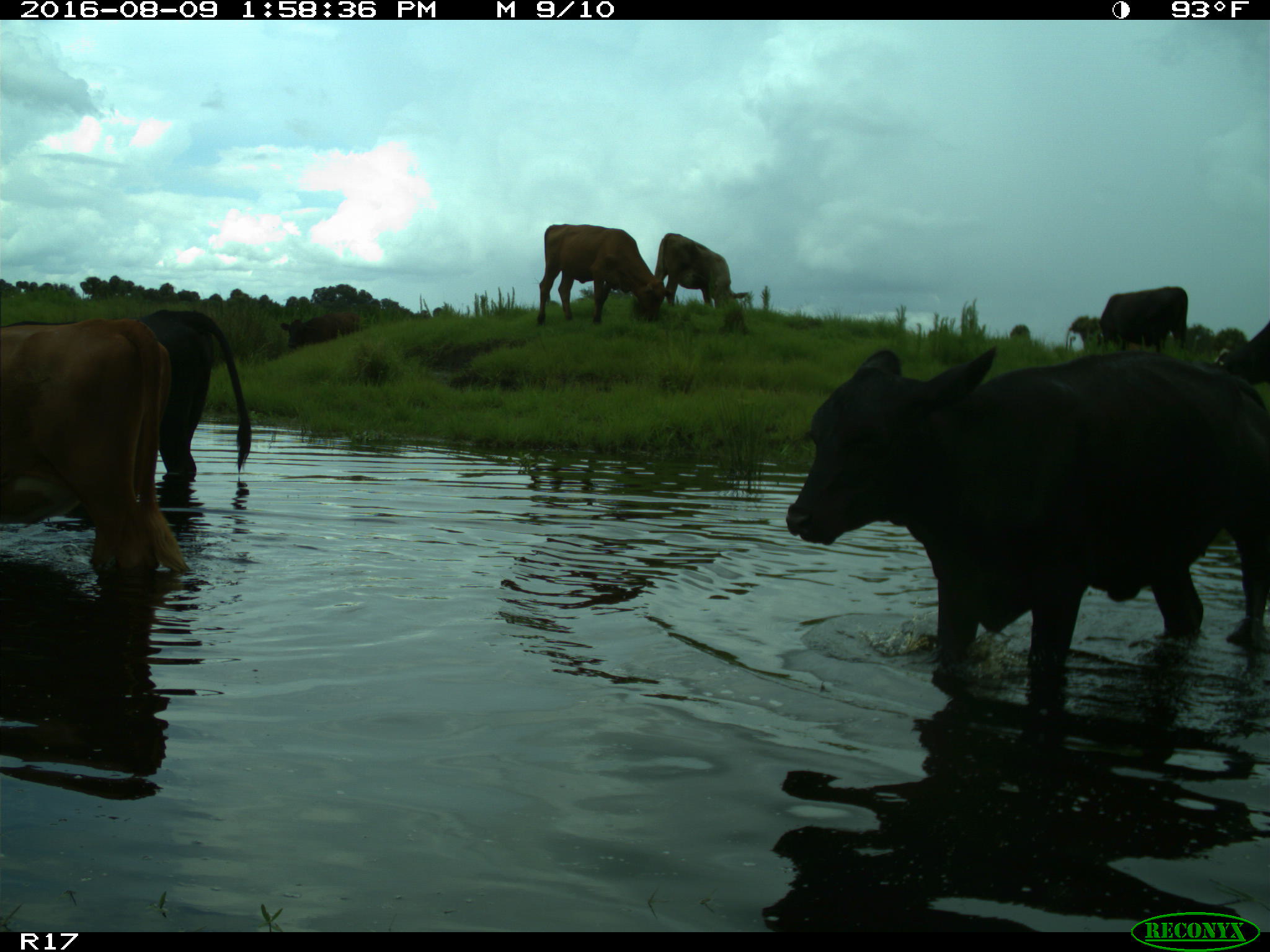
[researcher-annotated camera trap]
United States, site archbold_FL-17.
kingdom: Animalia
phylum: Chordata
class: Mammalia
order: Artiodactyla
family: Bovidae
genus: Bos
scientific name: Bos taurus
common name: domestic cow